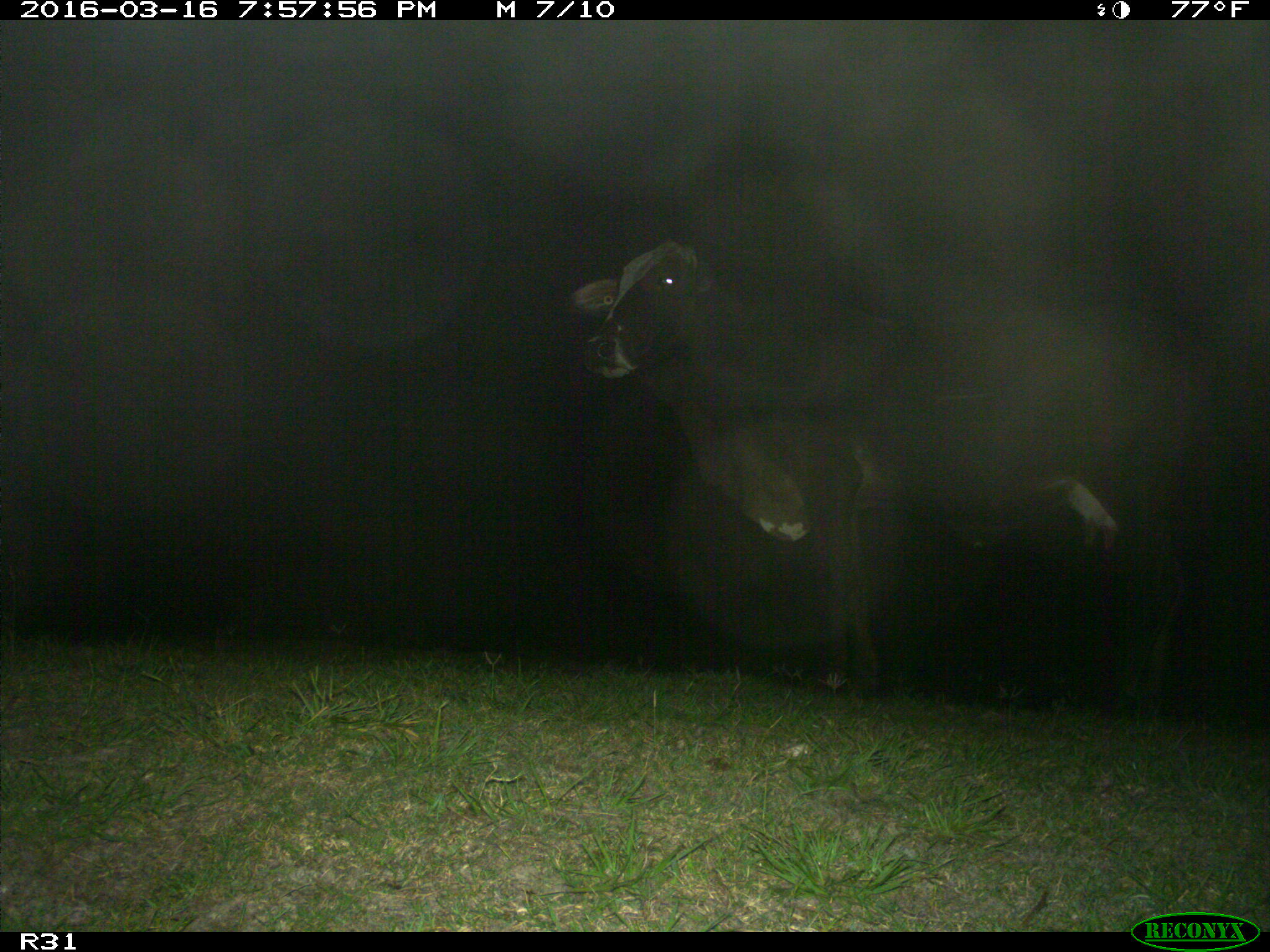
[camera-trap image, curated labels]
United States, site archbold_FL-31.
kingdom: Animalia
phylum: Chordata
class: Mammalia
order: Artiodactyla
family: Bovidae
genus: Bos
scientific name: Bos taurus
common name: domestic cow